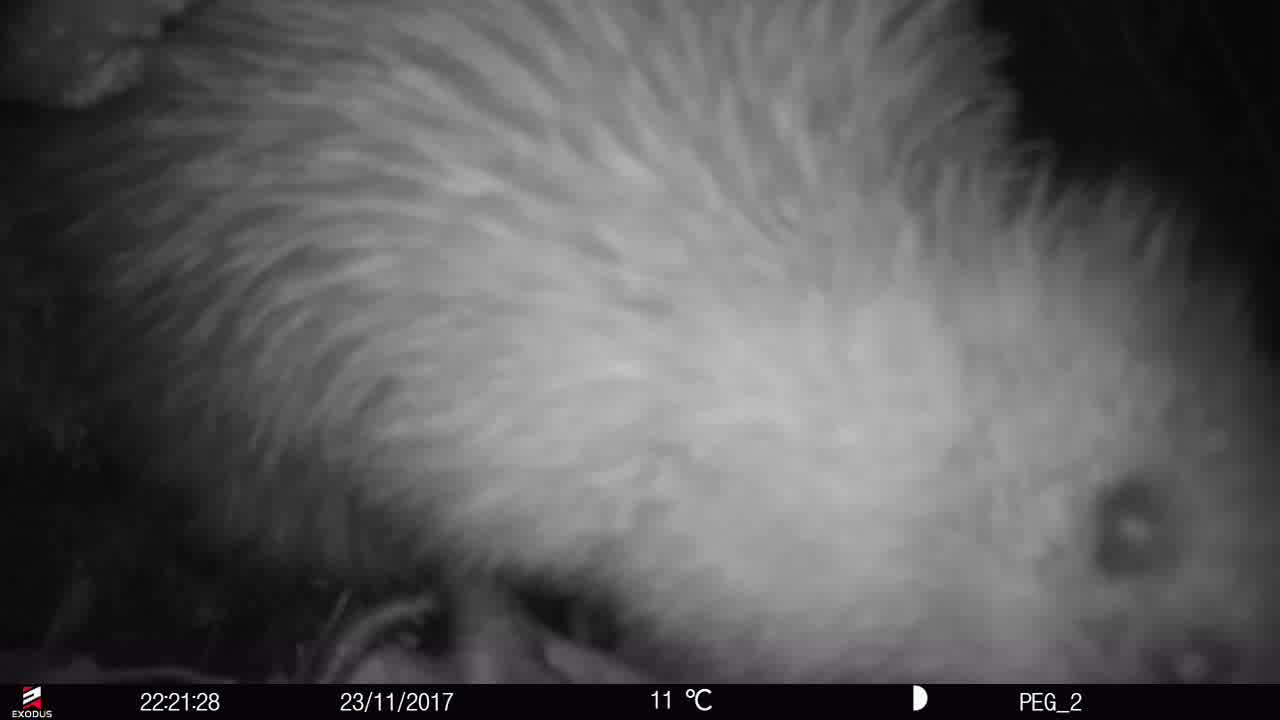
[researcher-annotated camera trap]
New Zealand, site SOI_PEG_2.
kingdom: Animalia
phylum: Chordata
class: Aves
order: Apterygiformes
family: Apterygidae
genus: Apteryx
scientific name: Apteryx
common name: kiwi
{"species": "kiwi (Apteryx)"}